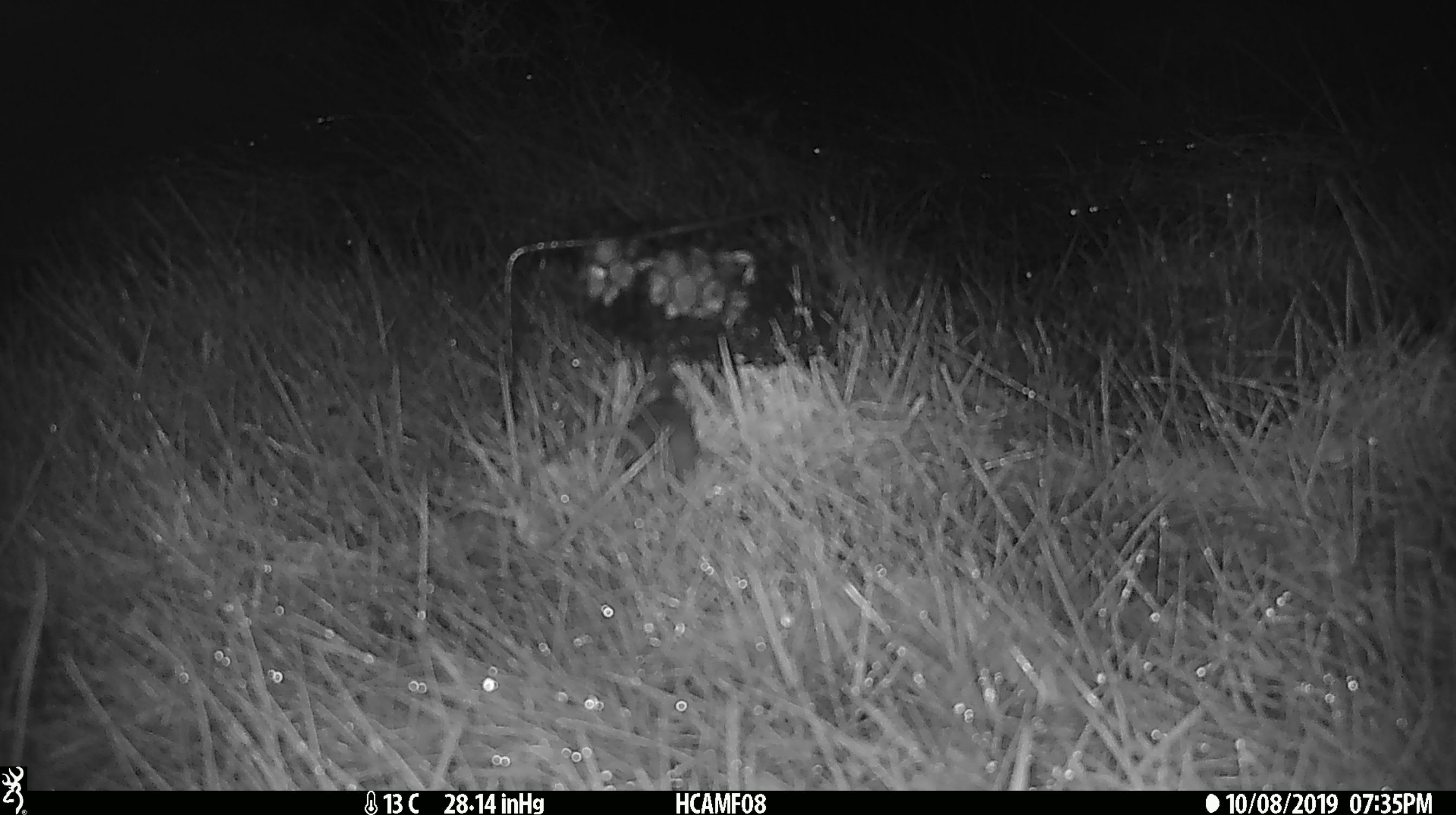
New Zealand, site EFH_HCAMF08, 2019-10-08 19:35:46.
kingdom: Animalia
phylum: Chordata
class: Mammalia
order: Rodentia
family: Muridae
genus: Mus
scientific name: Mus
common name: mouse